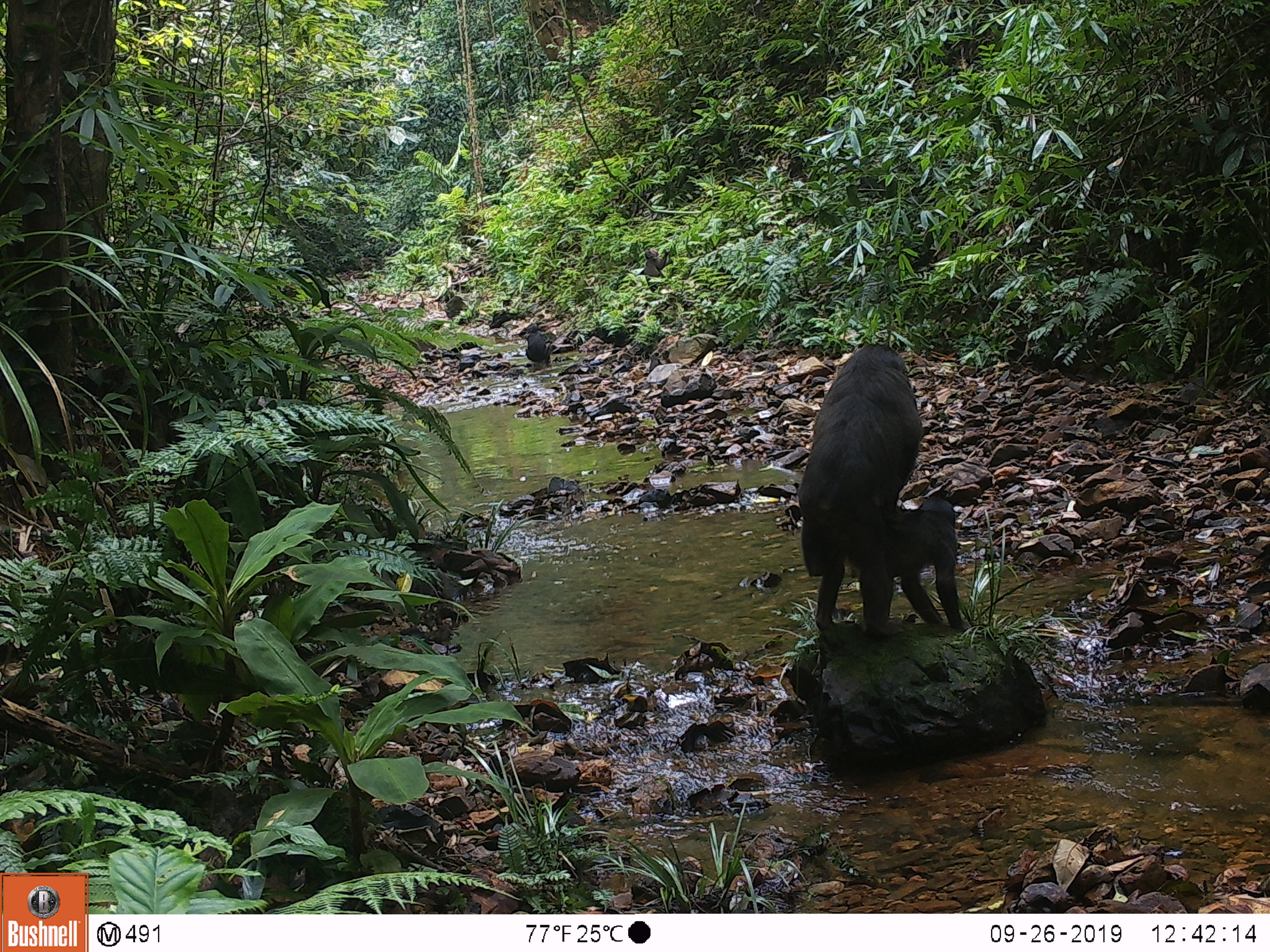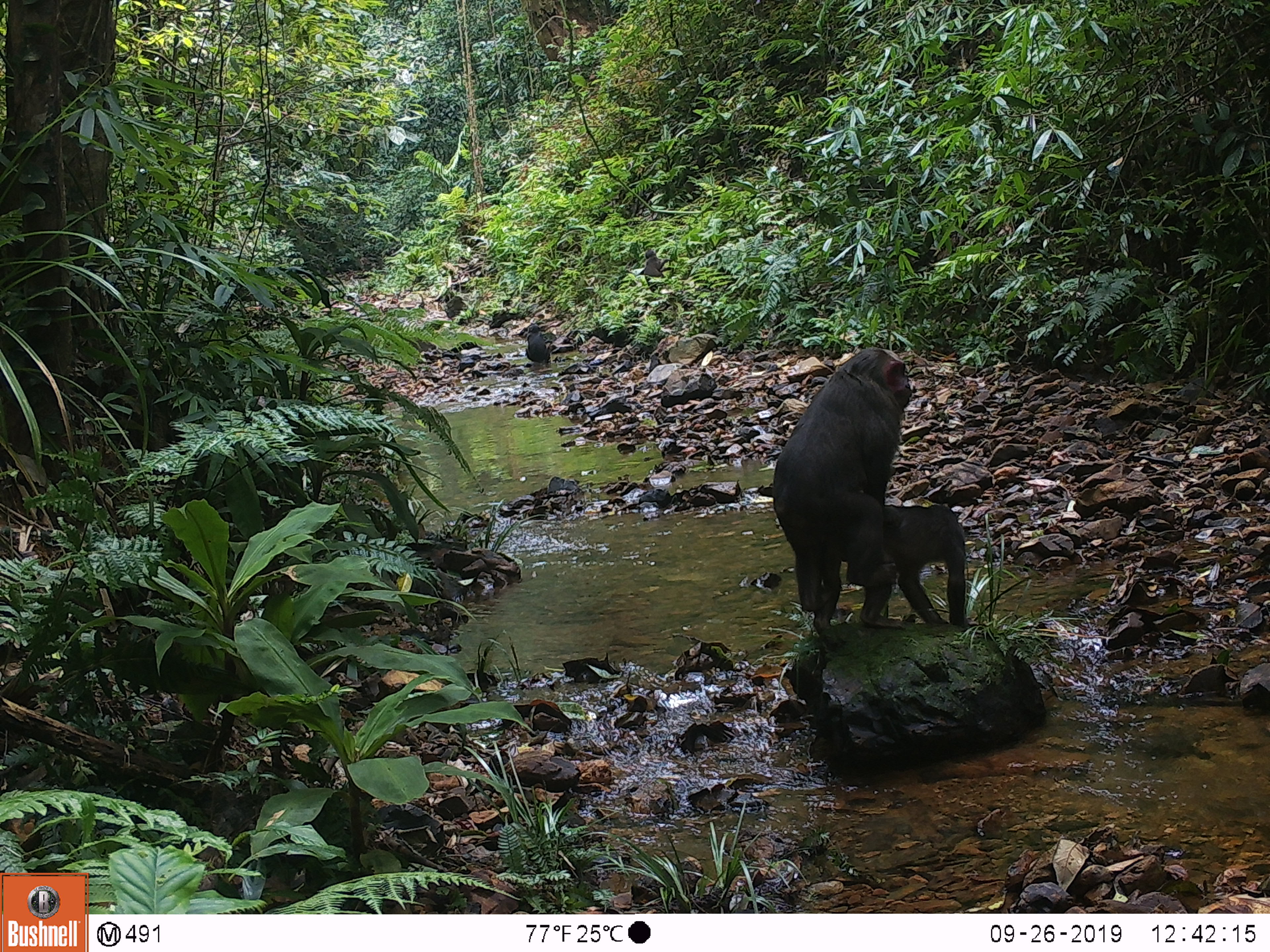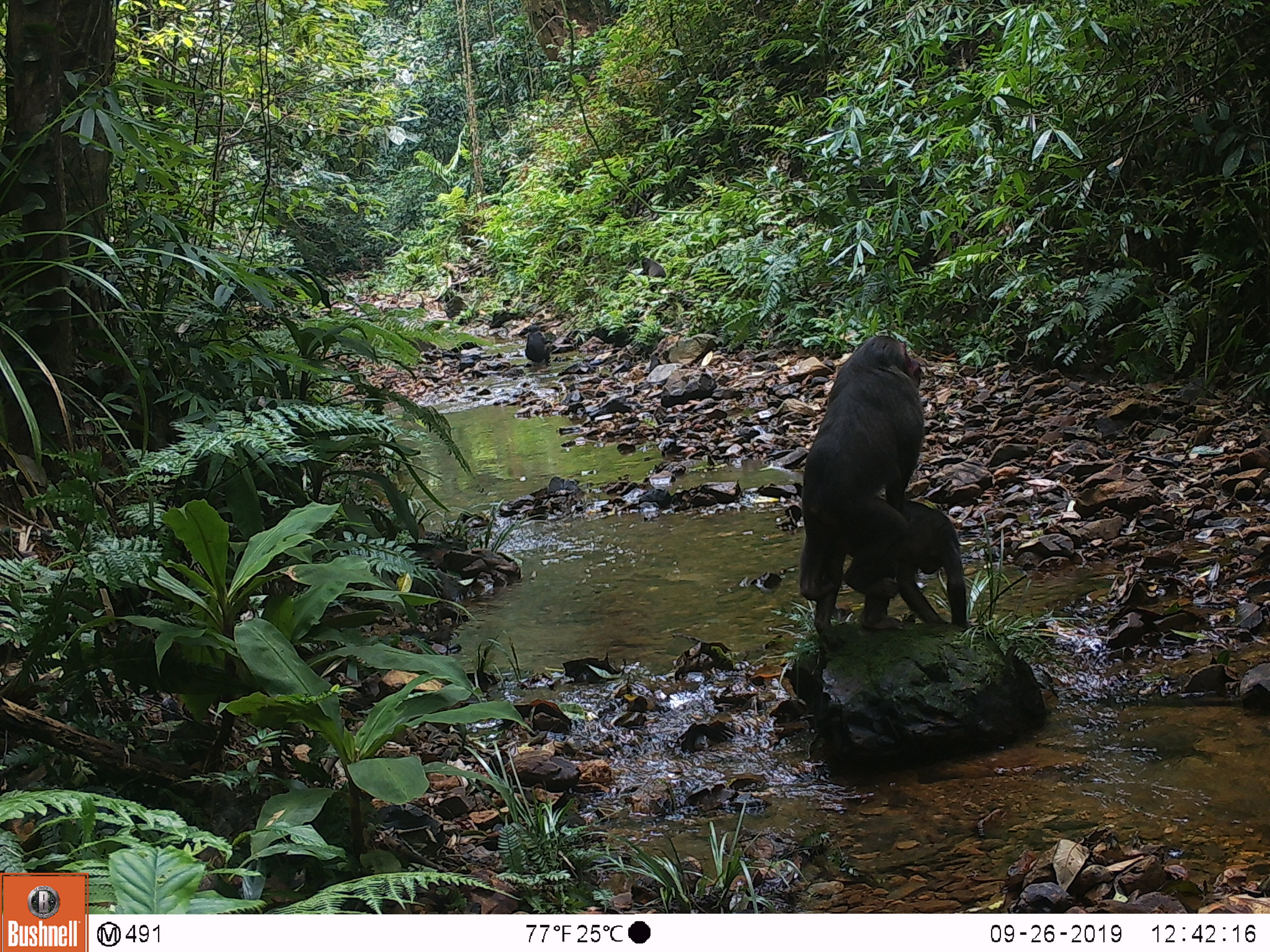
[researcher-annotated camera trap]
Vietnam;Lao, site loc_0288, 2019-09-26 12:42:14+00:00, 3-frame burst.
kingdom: Animalia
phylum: Chordata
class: Mammalia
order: Primates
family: Cercopithecidae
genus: Macaca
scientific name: Macaca arctoides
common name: stump-tailed macaque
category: stump tailed macaque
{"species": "stump tailed macaque (stump-tailed macaque) (Macaca arctoides)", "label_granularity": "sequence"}